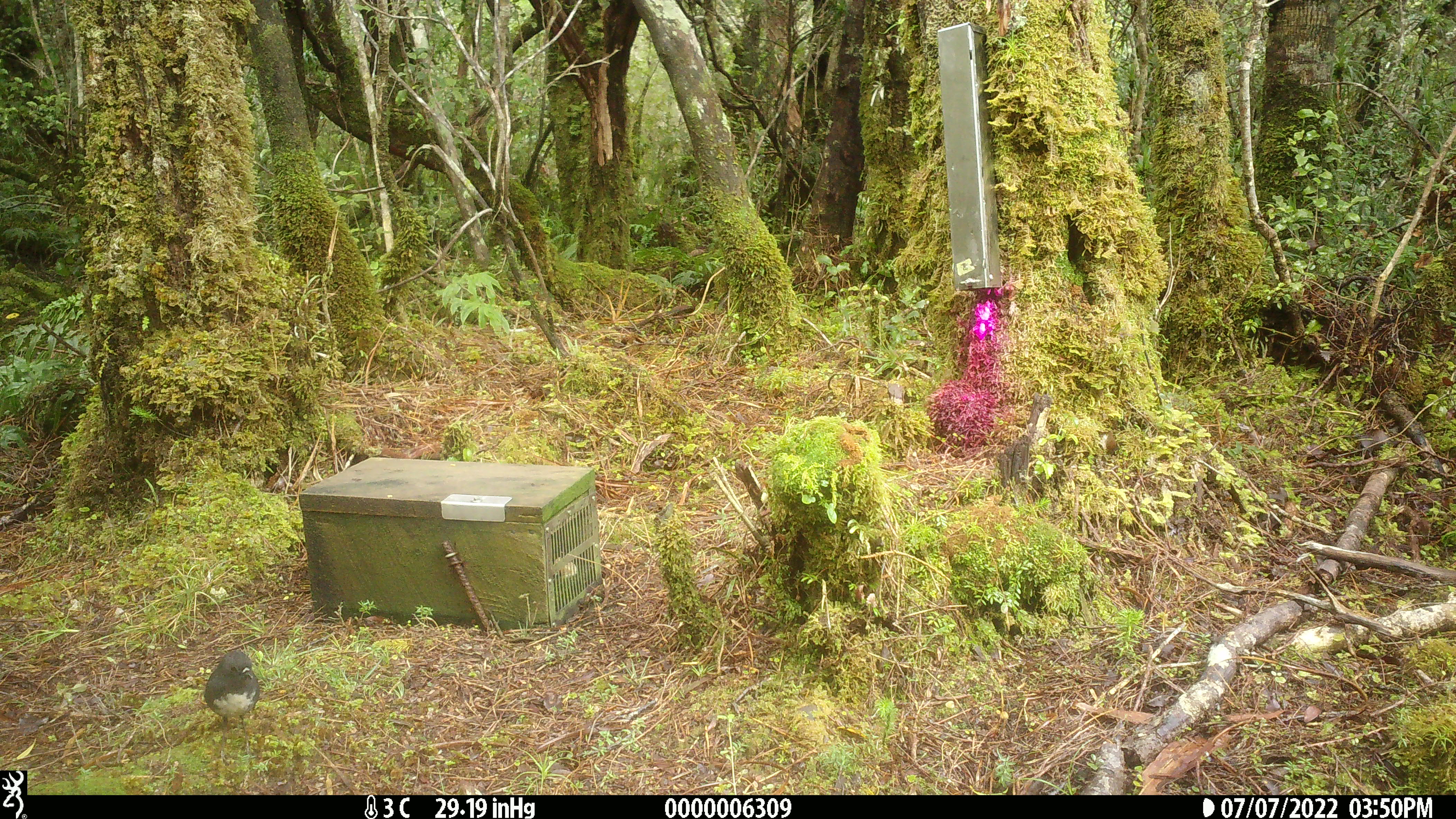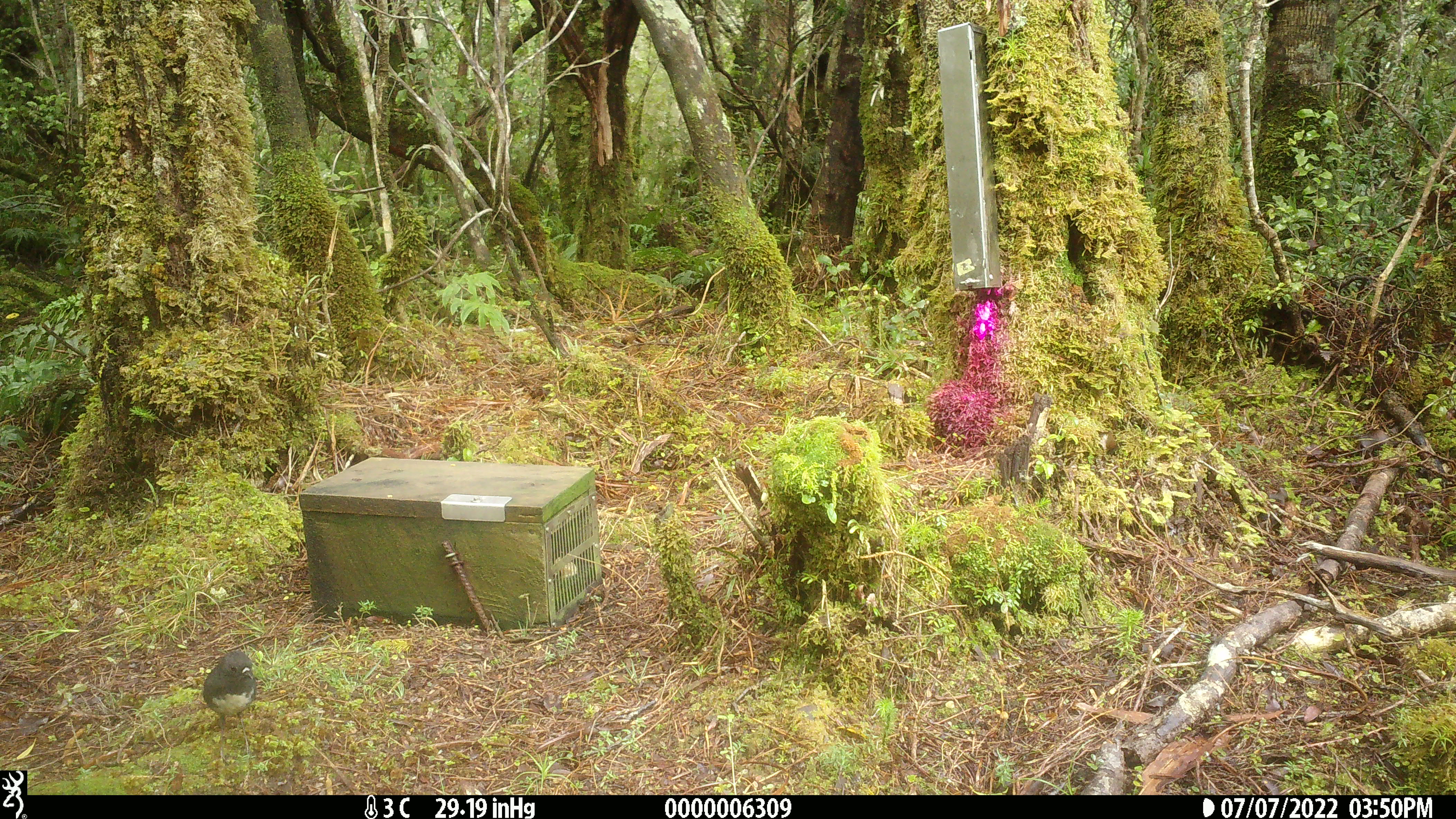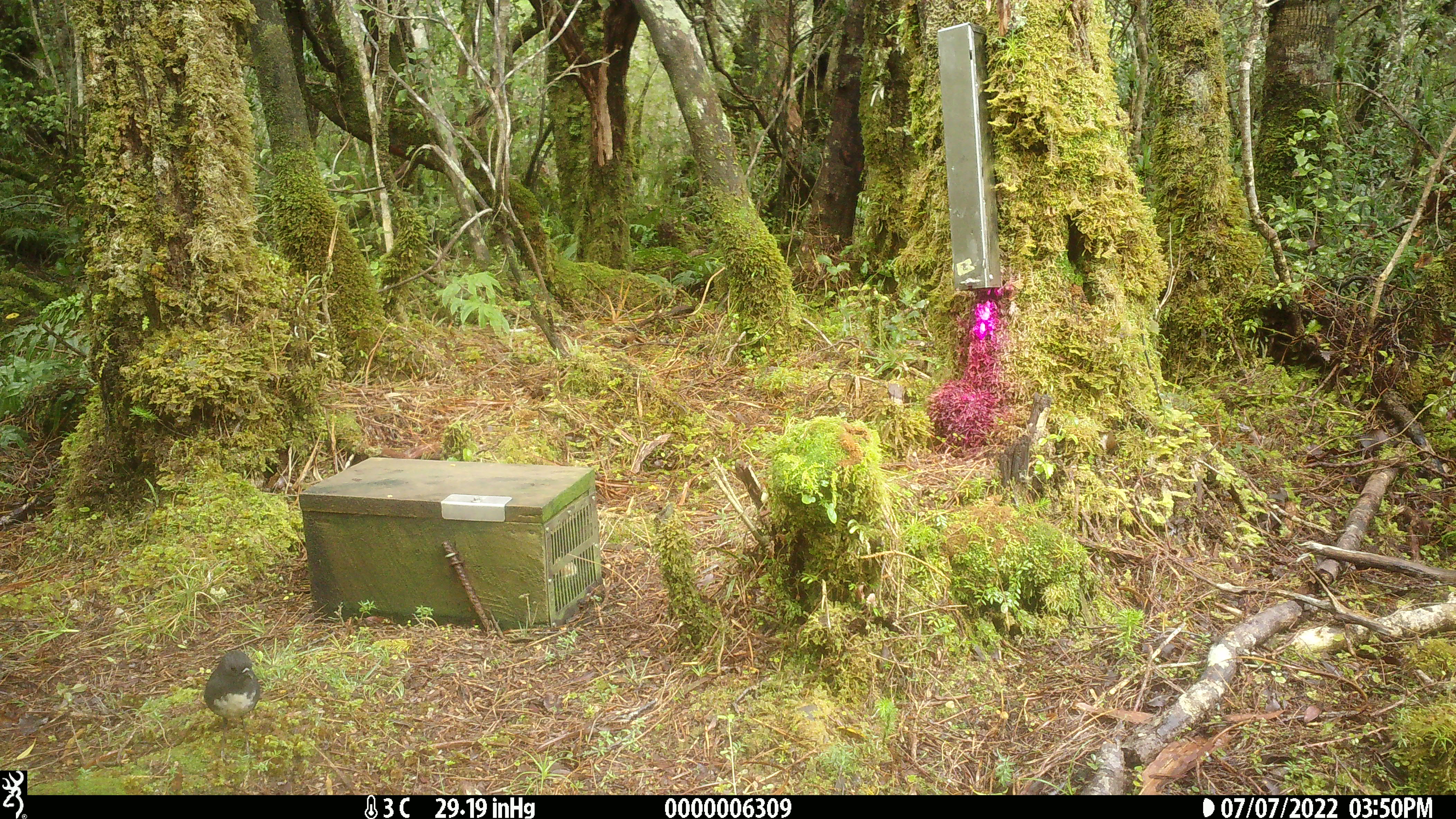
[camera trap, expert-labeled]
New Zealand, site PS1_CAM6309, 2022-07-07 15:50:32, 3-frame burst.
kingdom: Animalia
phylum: Chordata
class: Aves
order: Passeriformes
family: Petroicidae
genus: Petroica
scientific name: Petroica australis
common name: new zealand robin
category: robin